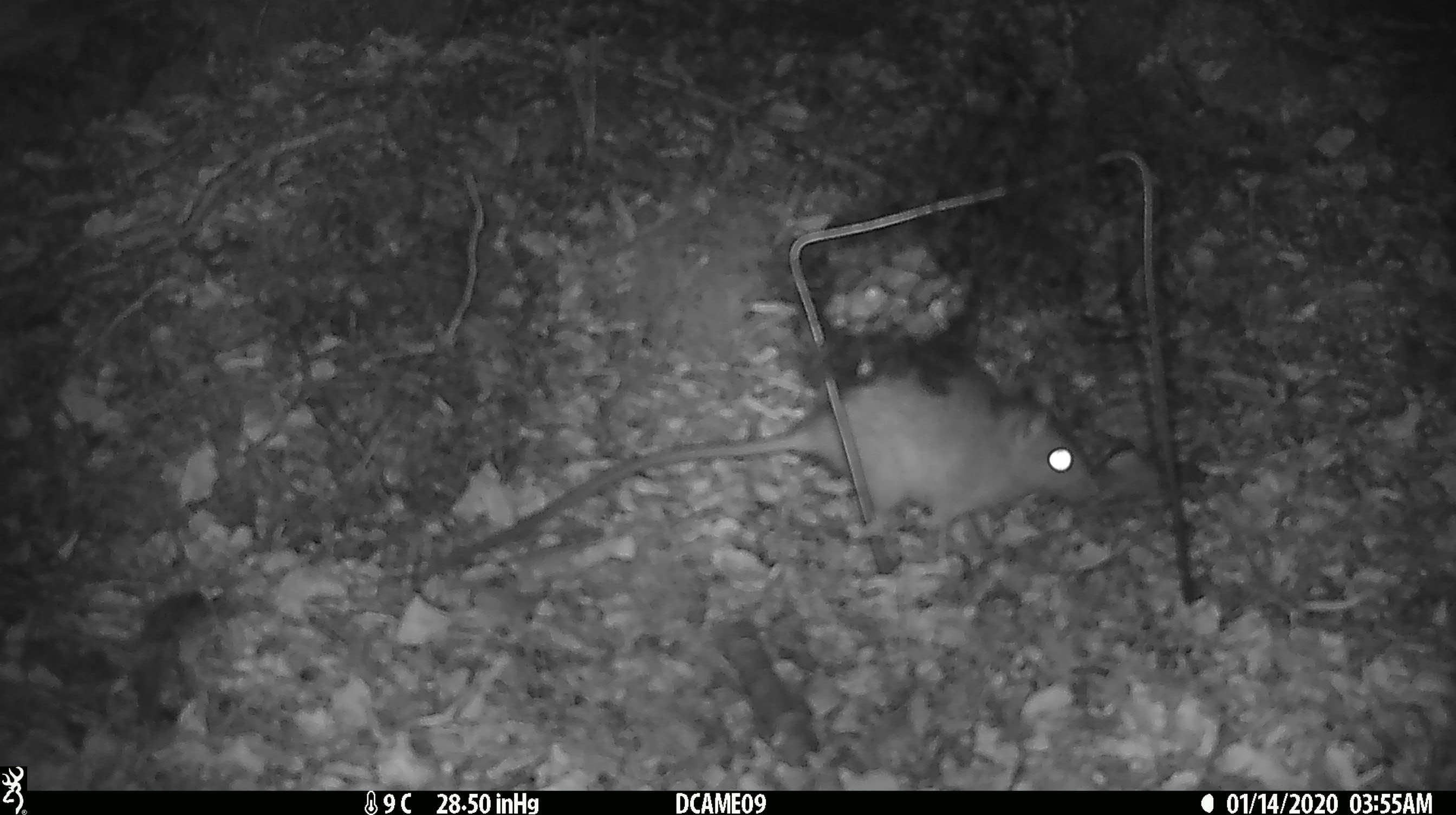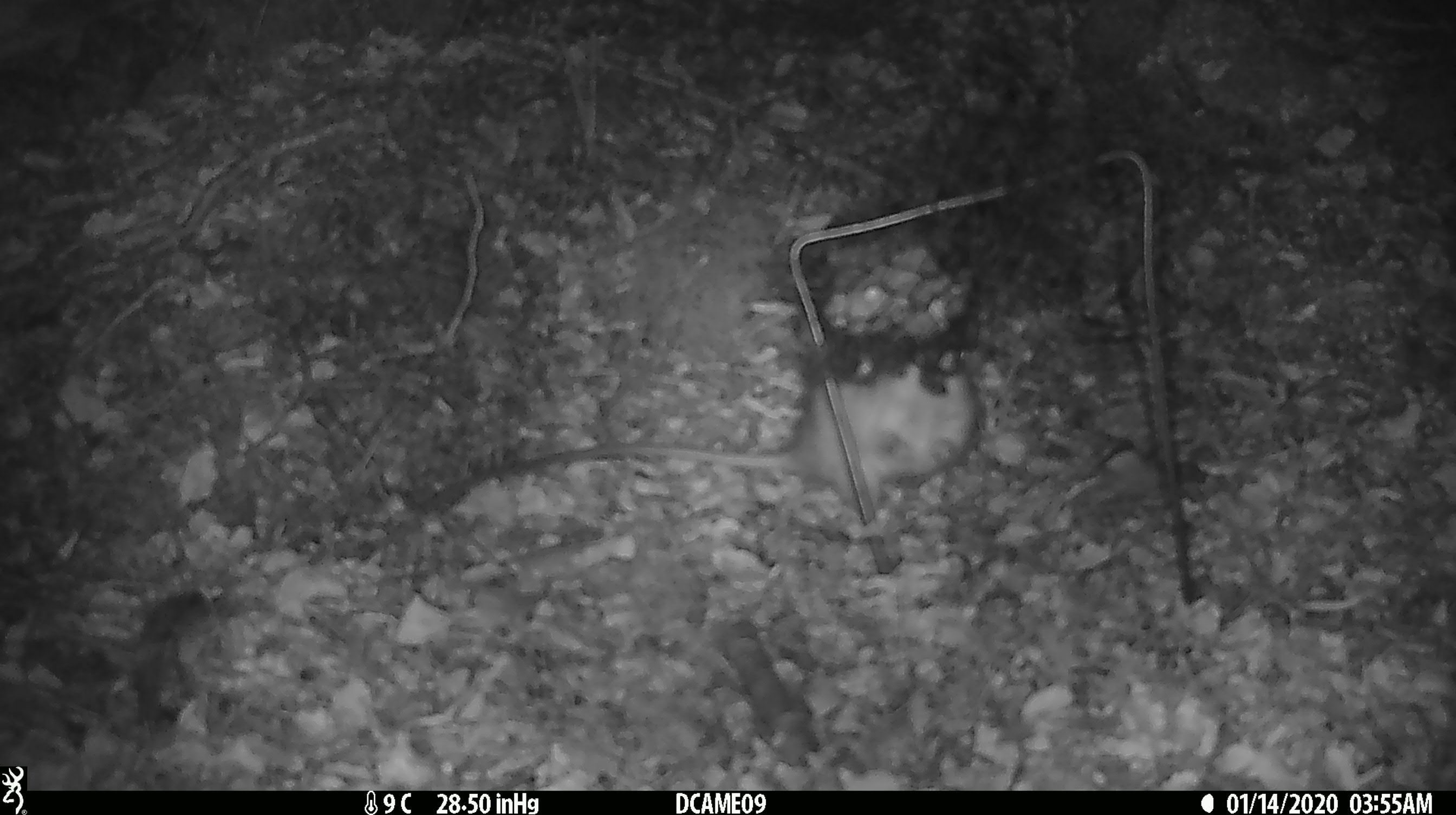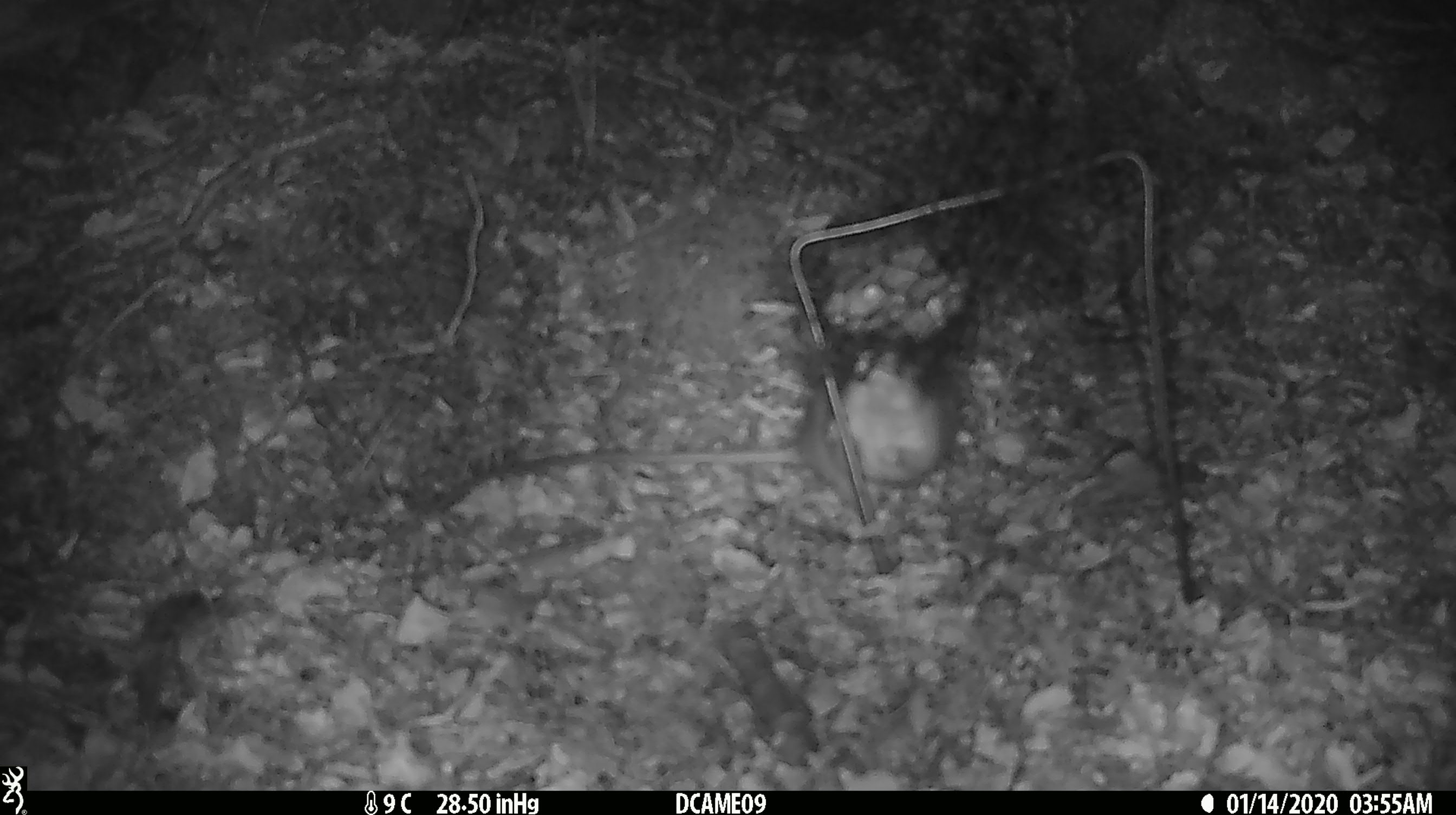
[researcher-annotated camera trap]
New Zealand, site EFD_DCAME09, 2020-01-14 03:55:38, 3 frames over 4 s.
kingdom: Animalia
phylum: Chordata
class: Mammalia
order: Rodentia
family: Muridae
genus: Rattus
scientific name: Rattus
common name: rat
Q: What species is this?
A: Rat (Rattus).